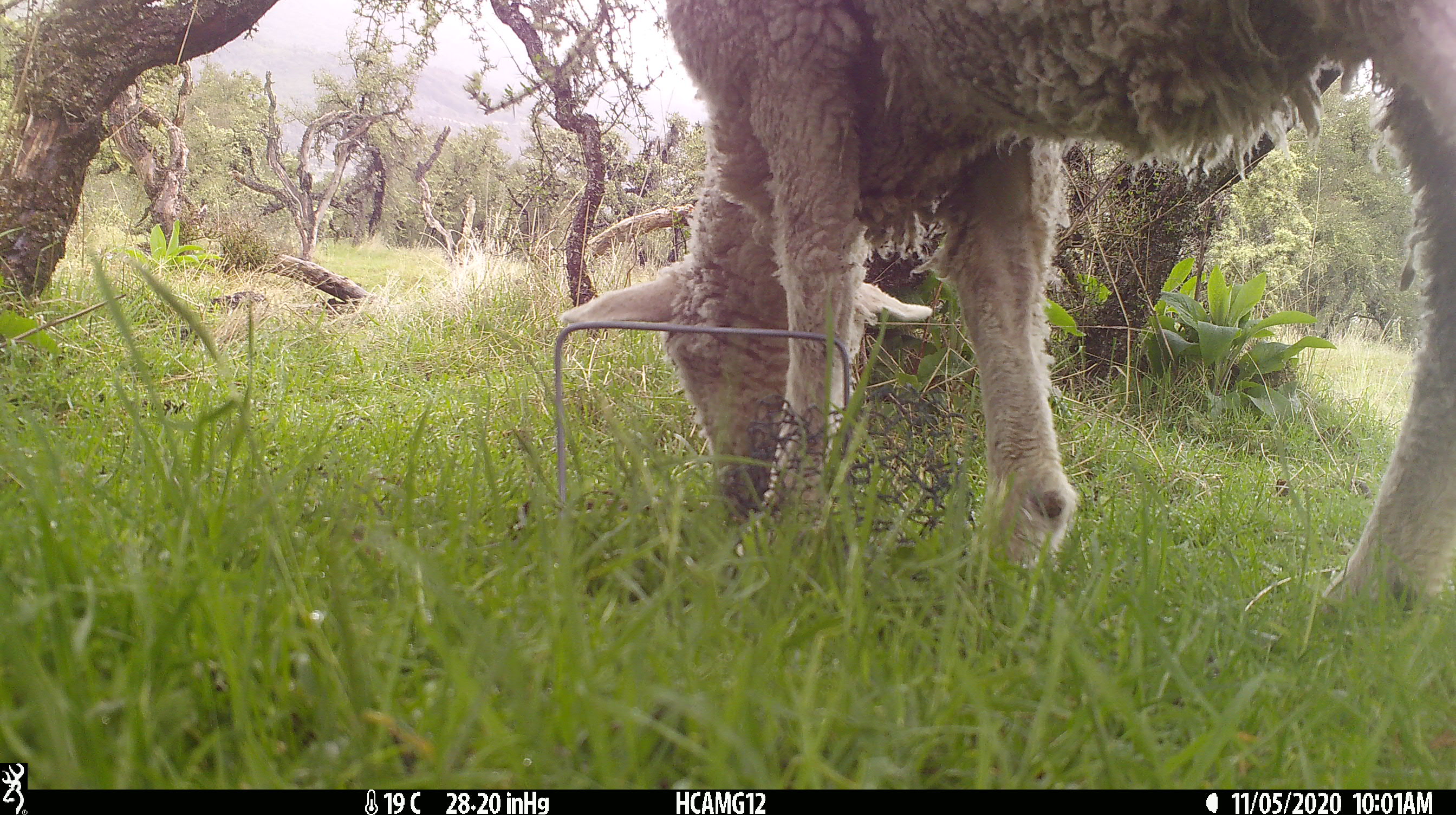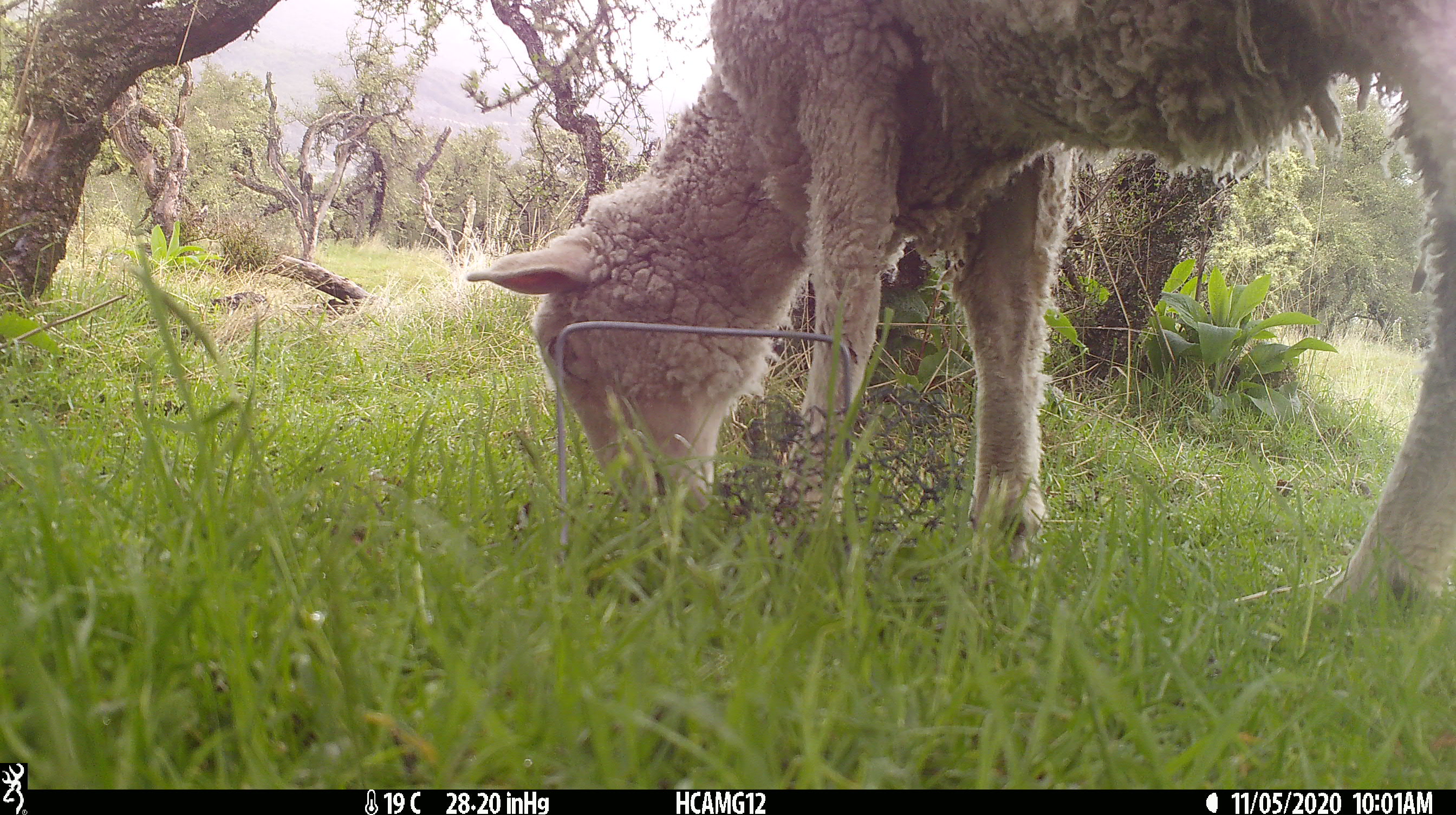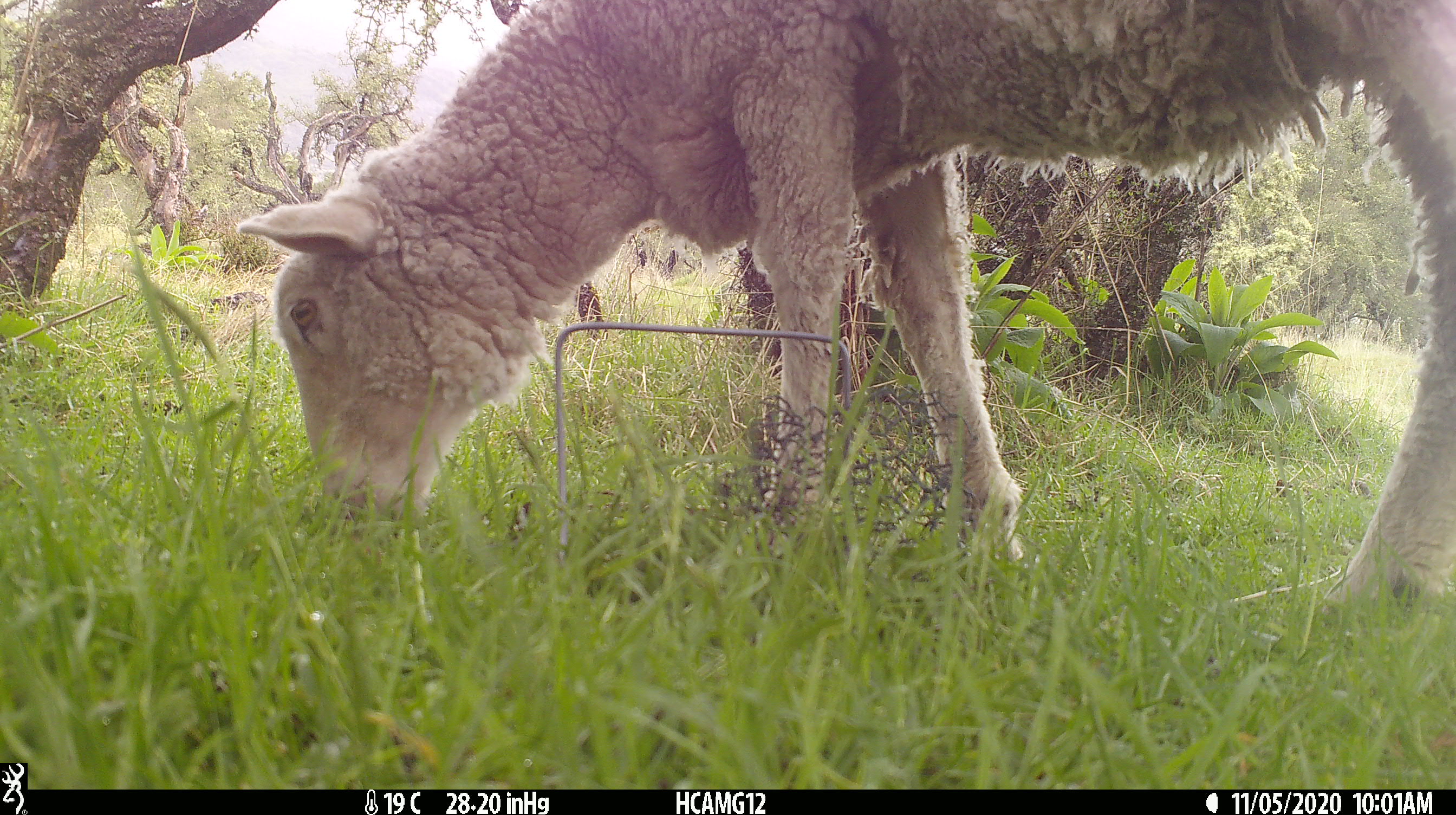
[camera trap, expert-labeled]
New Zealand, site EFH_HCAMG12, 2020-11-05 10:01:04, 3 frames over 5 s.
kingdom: Animalia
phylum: Chordata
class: Mammalia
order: Artiodactyla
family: Bovidae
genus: Ovis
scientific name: Ovis aries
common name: domestic sheep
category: sheep